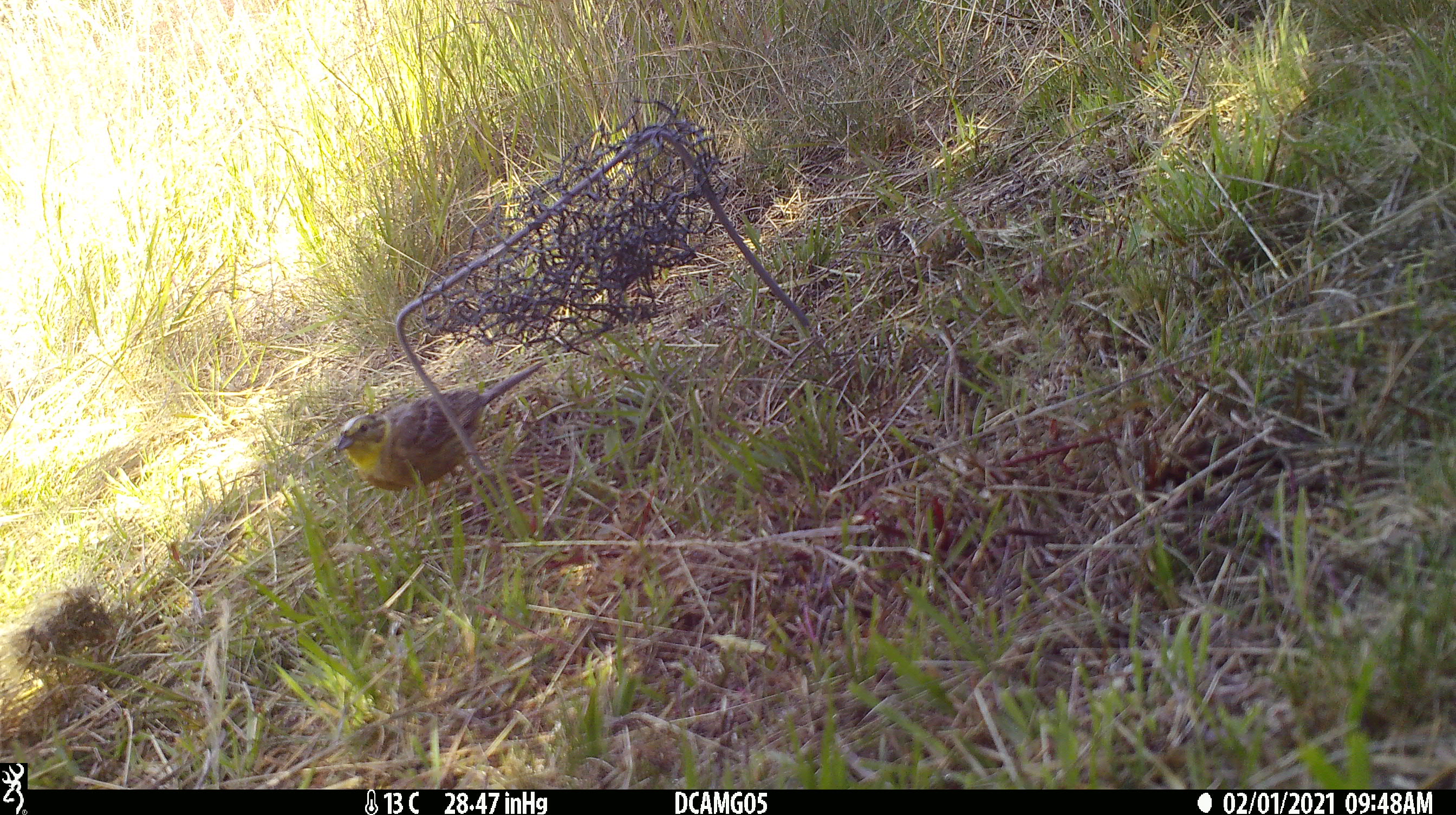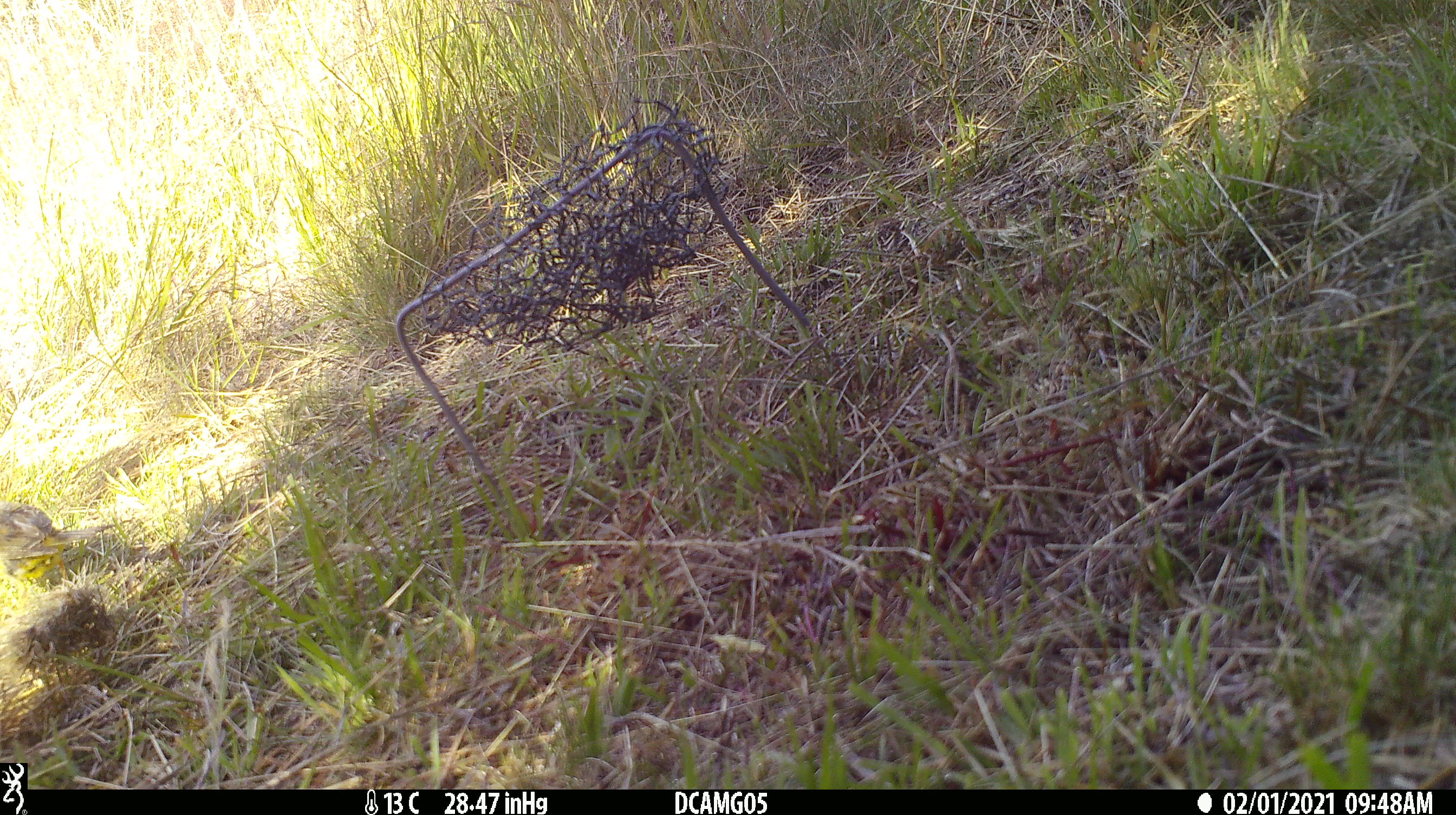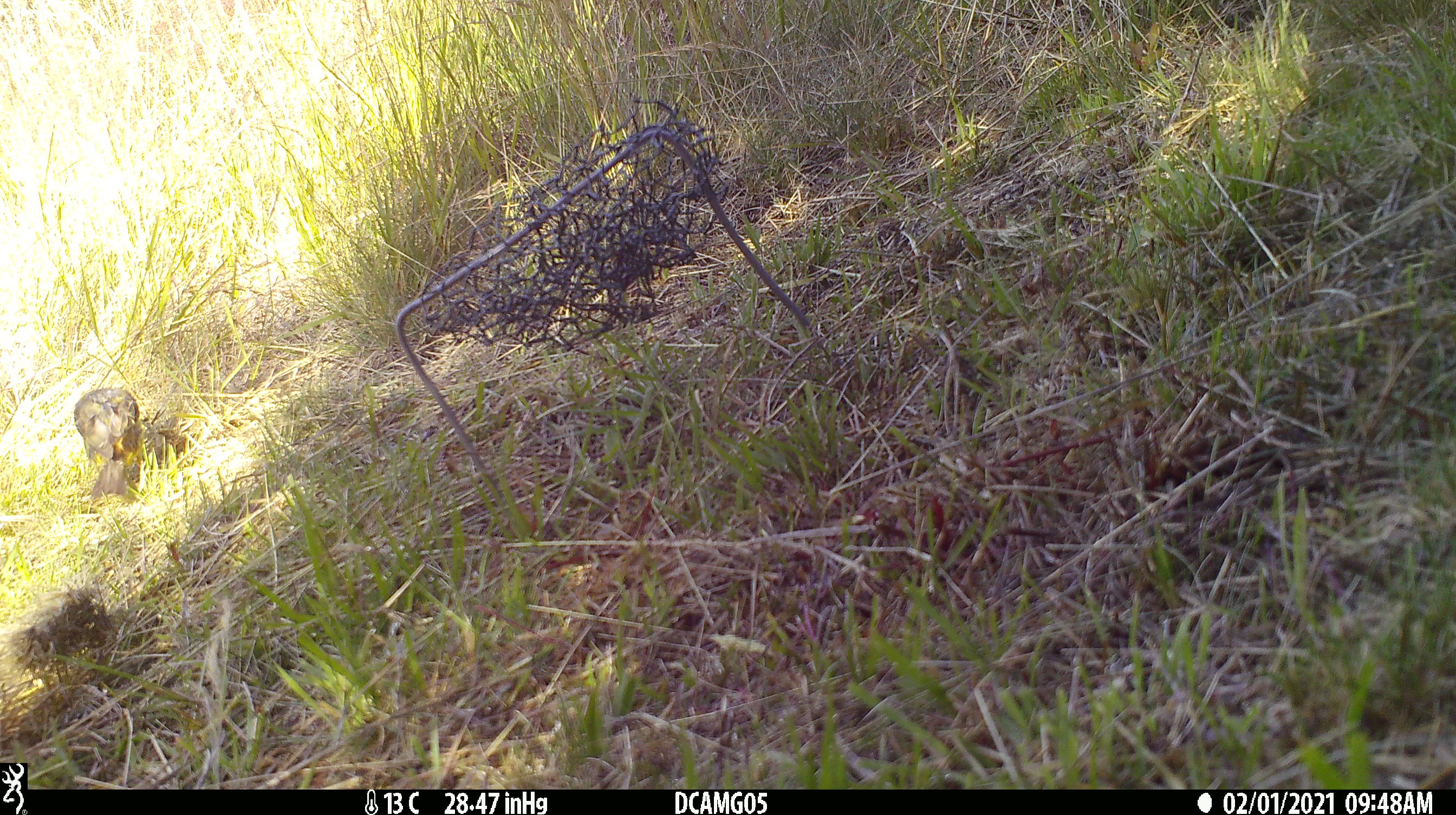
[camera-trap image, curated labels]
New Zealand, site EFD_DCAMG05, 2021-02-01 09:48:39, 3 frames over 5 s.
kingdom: Animalia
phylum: Chordata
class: Aves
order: Passeriformes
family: Fringillidae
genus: Chloris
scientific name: Chloris chloris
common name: greenfinch